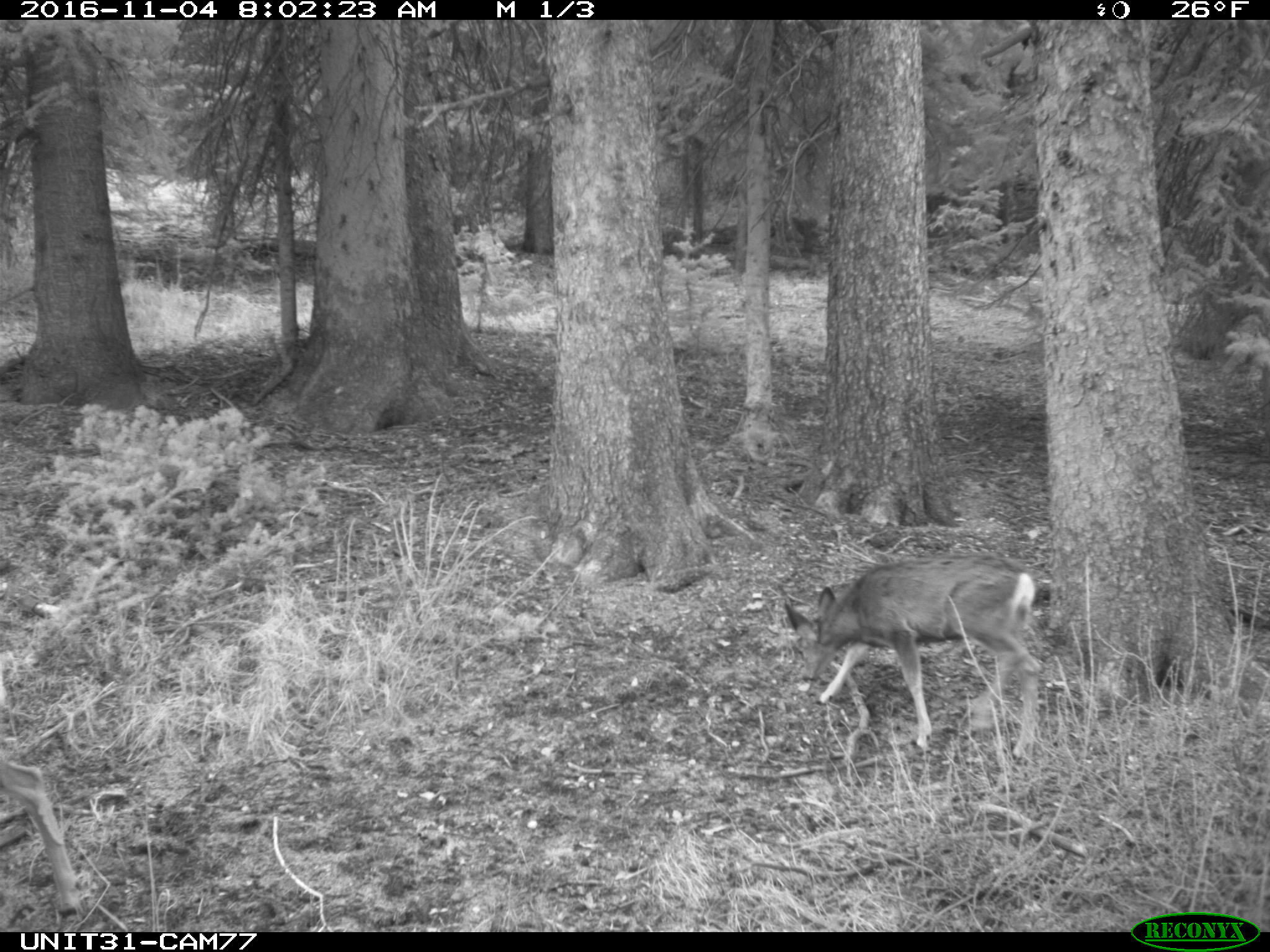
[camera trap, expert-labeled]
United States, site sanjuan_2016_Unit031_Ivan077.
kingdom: Animalia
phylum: Chordata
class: Mammalia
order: Artiodactyla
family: Cervidae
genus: Odocoileus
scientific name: Odocoileus hemionus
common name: mule deer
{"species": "Odocoileus hemionus (mule deer)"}